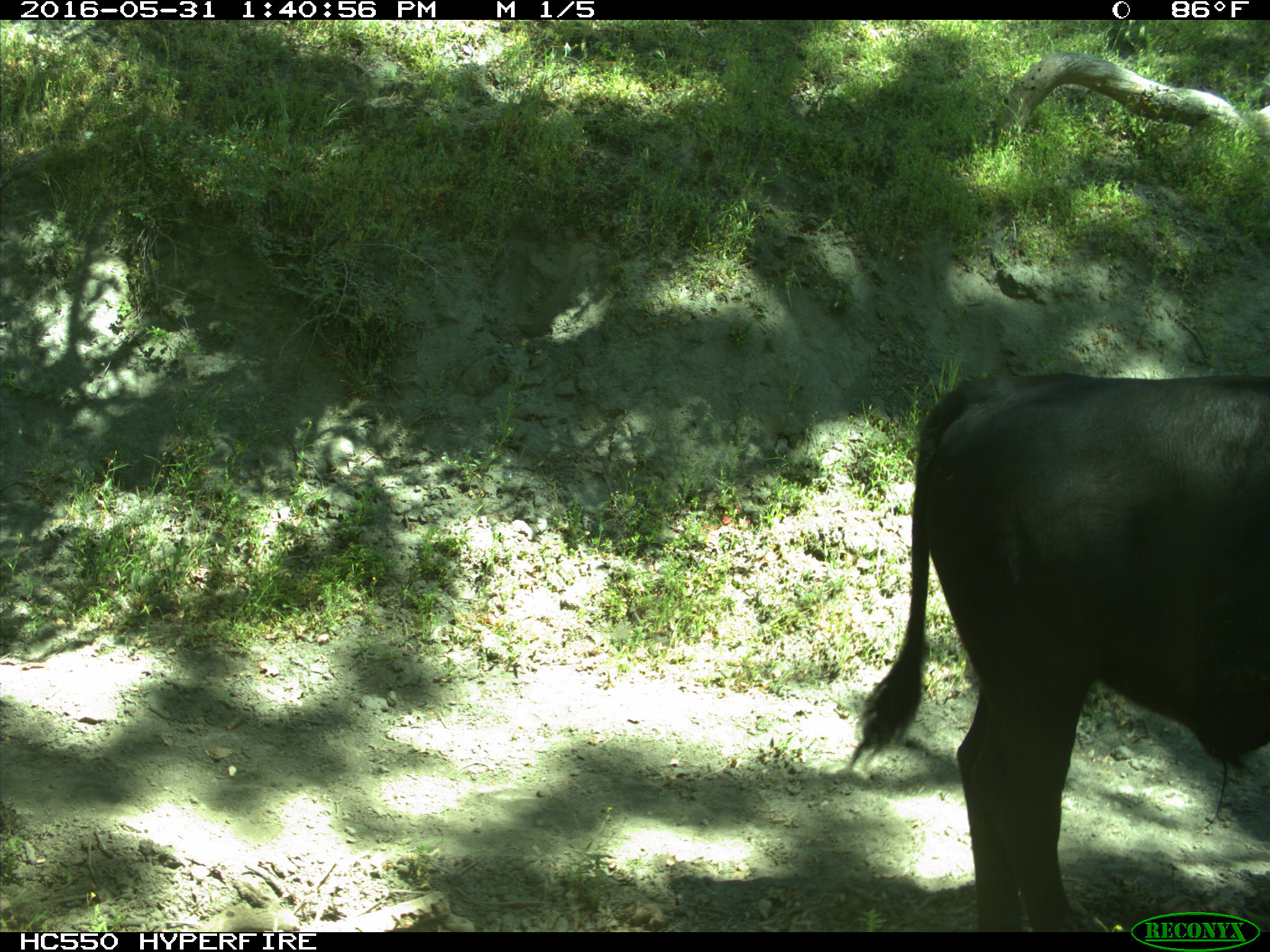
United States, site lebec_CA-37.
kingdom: Animalia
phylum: Chordata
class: Mammalia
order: Artiodactyla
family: Bovidae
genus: Bos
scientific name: Bos taurus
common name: domestic cow